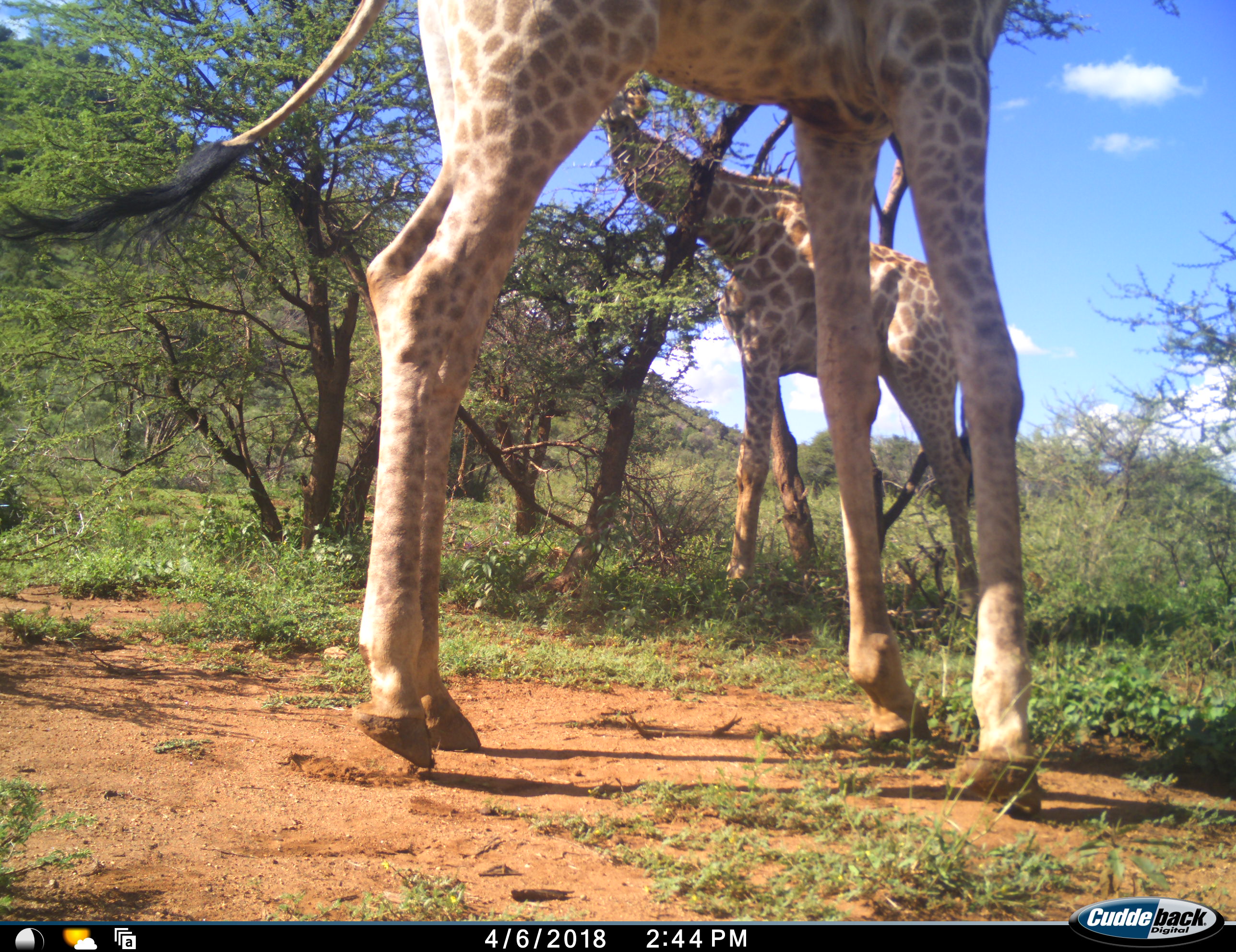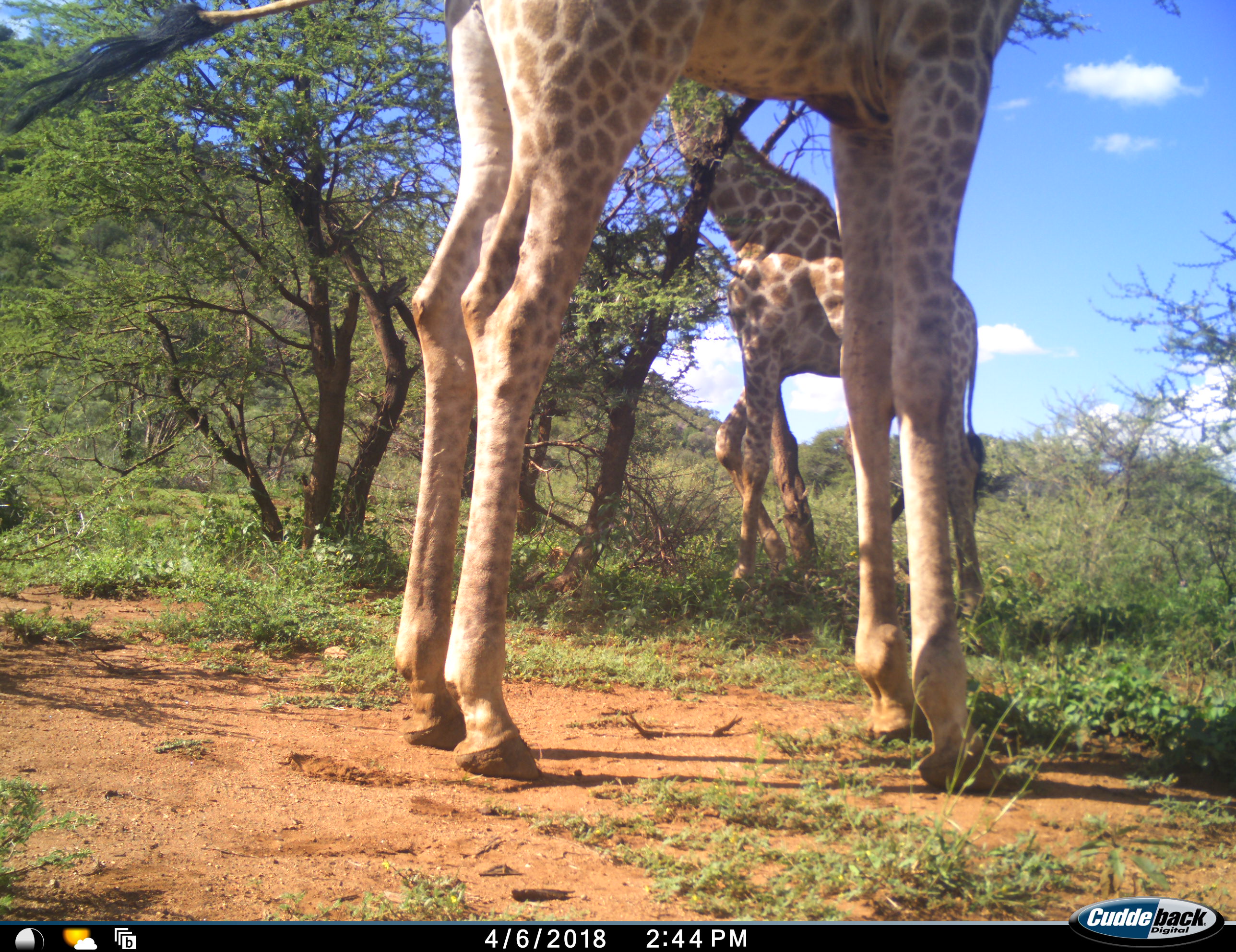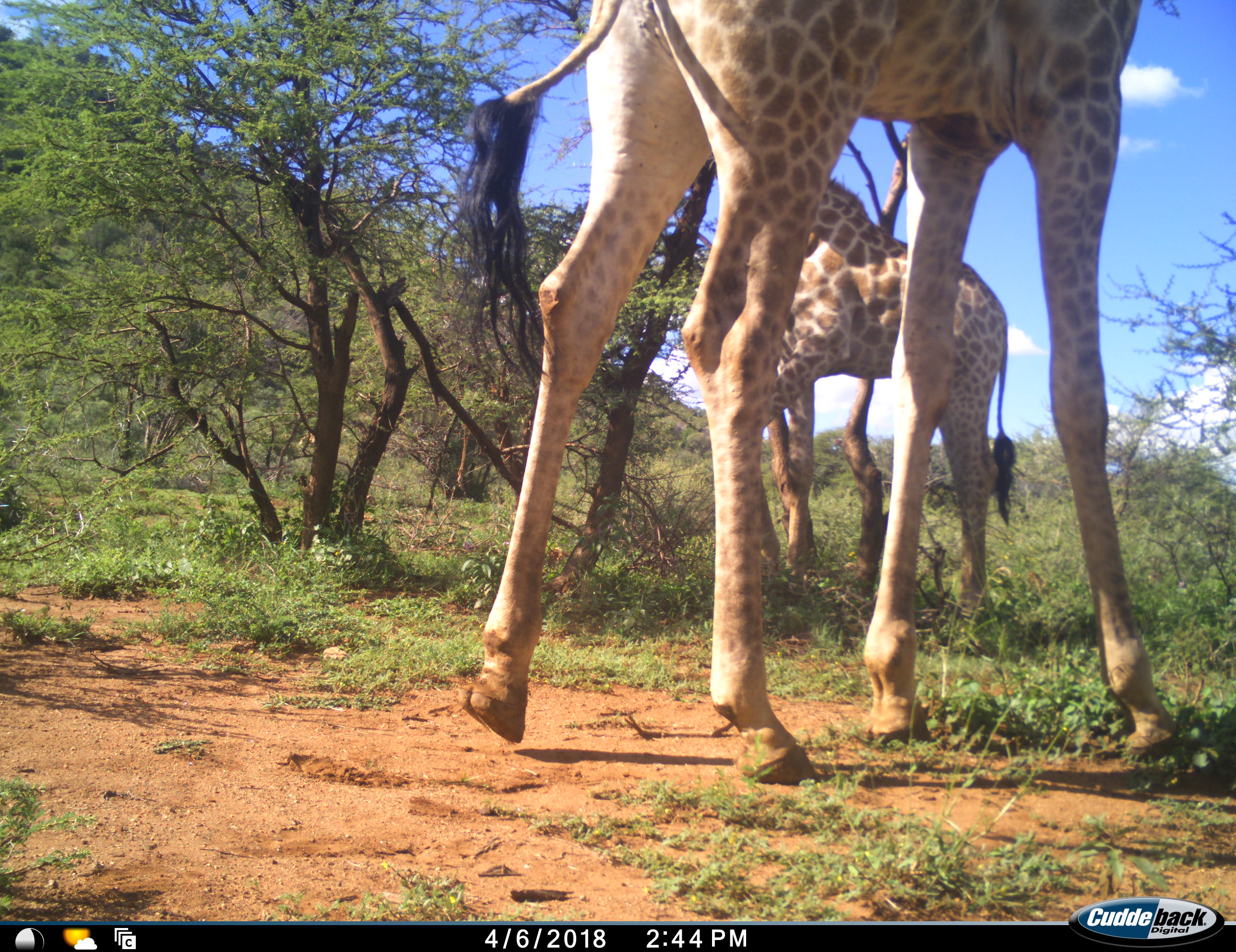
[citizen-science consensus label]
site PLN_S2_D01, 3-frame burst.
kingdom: Animalia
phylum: Chordata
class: Mammalia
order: Artiodactyla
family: Giraffidae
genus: Giraffa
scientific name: Giraffa camelopardalis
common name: giraffe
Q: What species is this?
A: Giraffe (Giraffa camelopardalis).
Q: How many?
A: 2.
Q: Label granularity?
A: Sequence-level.